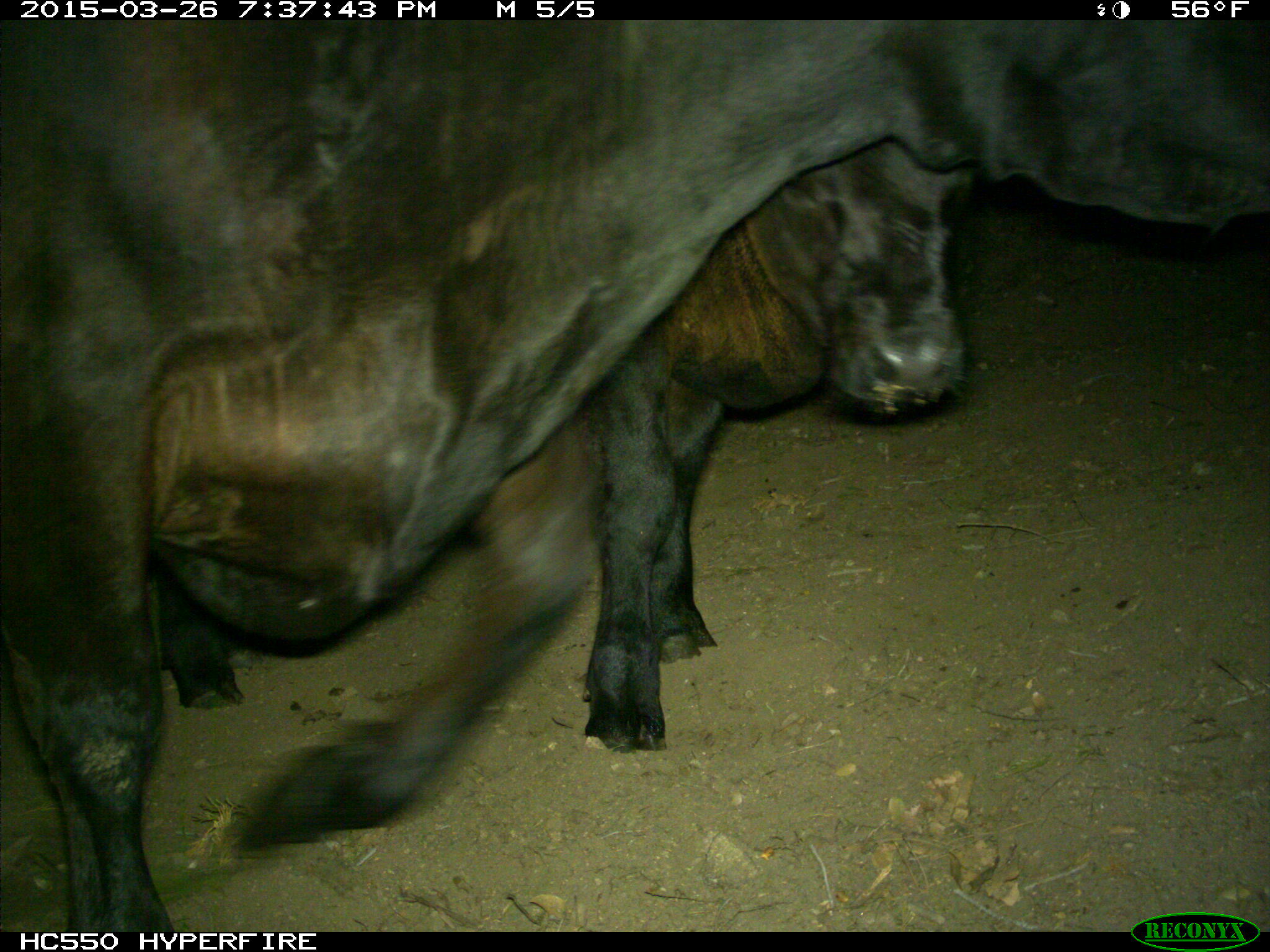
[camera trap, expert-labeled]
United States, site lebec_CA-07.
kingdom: Animalia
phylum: Chordata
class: Mammalia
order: Artiodactyla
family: Bovidae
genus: Bos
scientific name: Bos taurus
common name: domestic cow